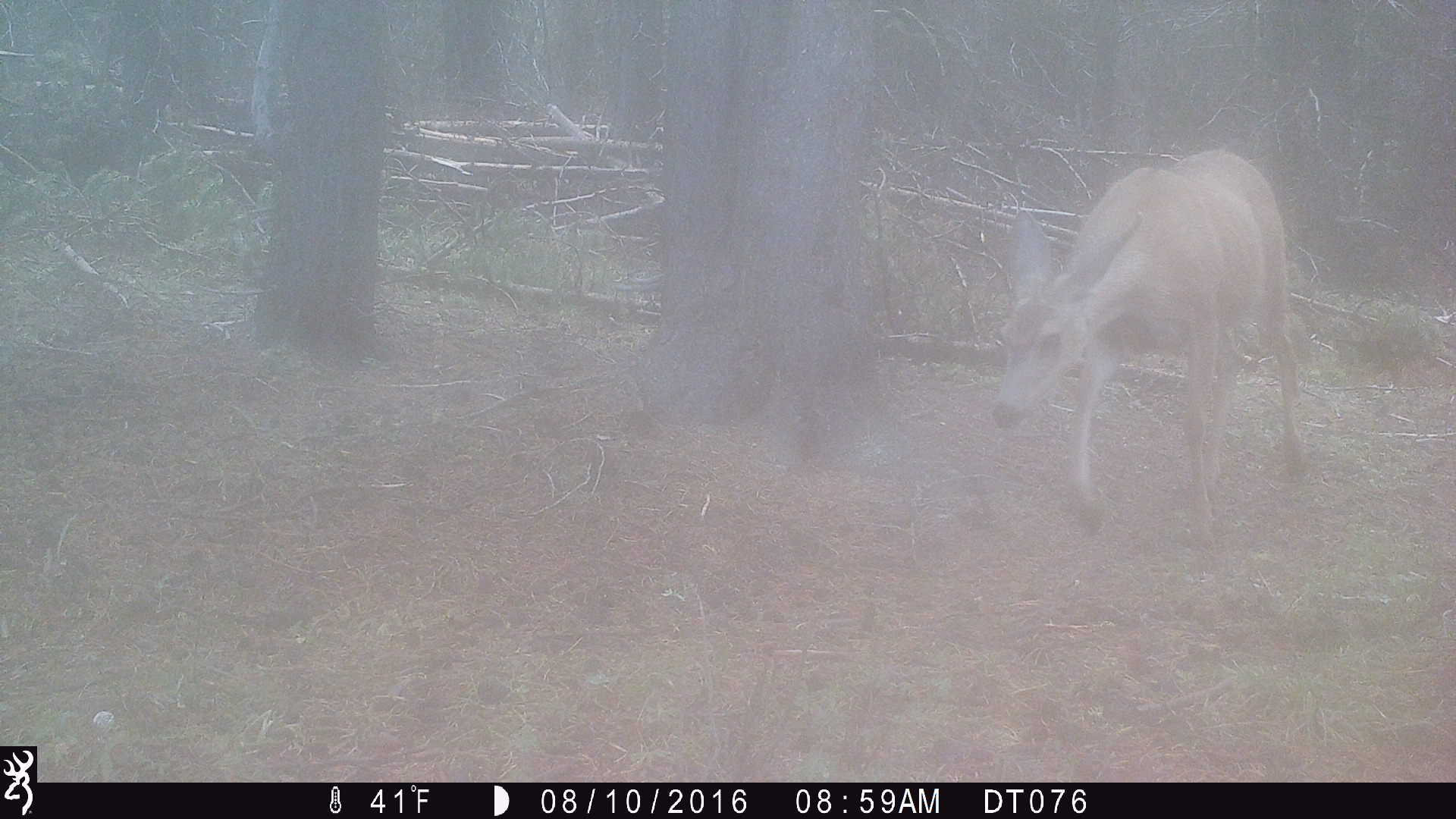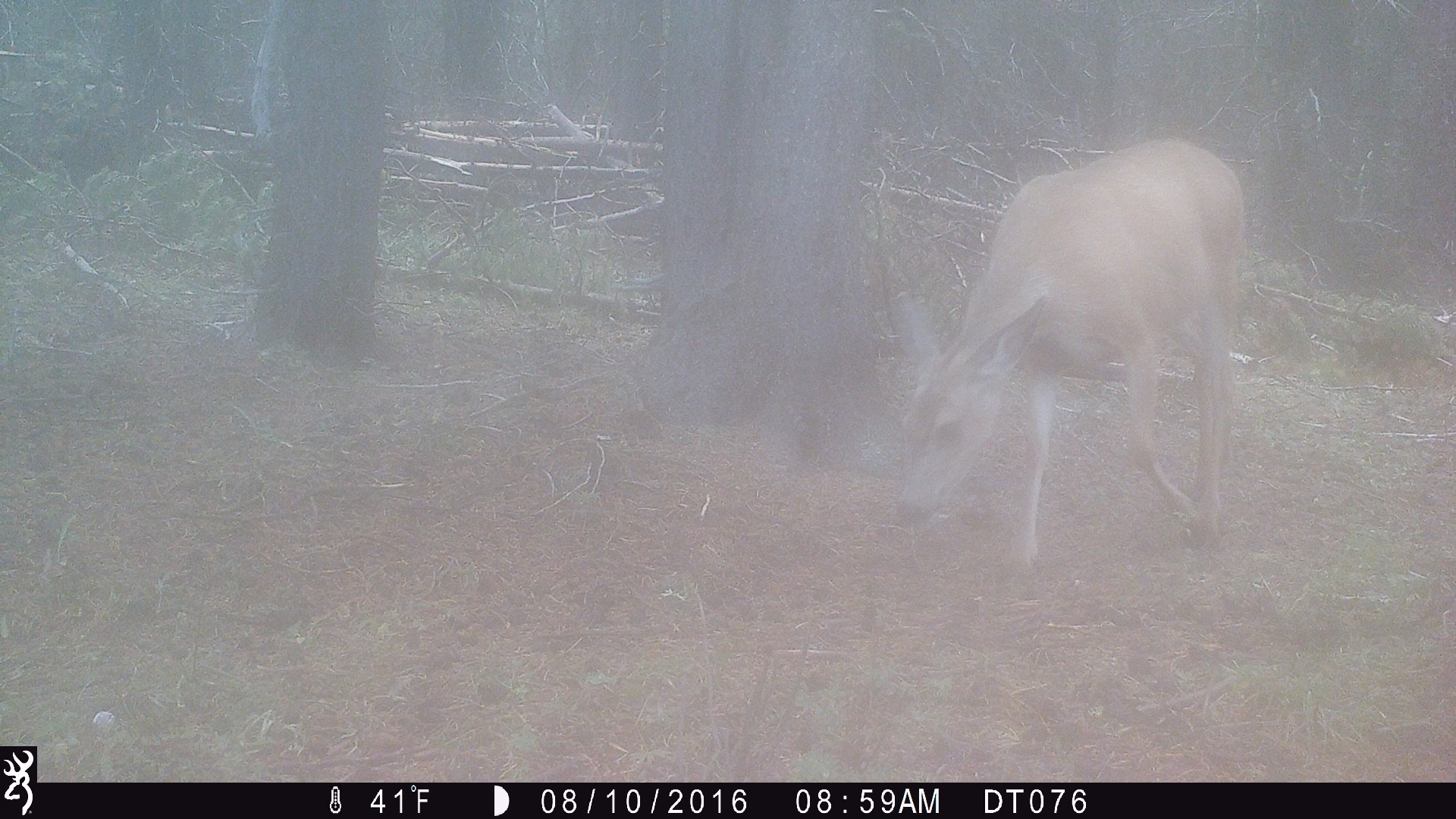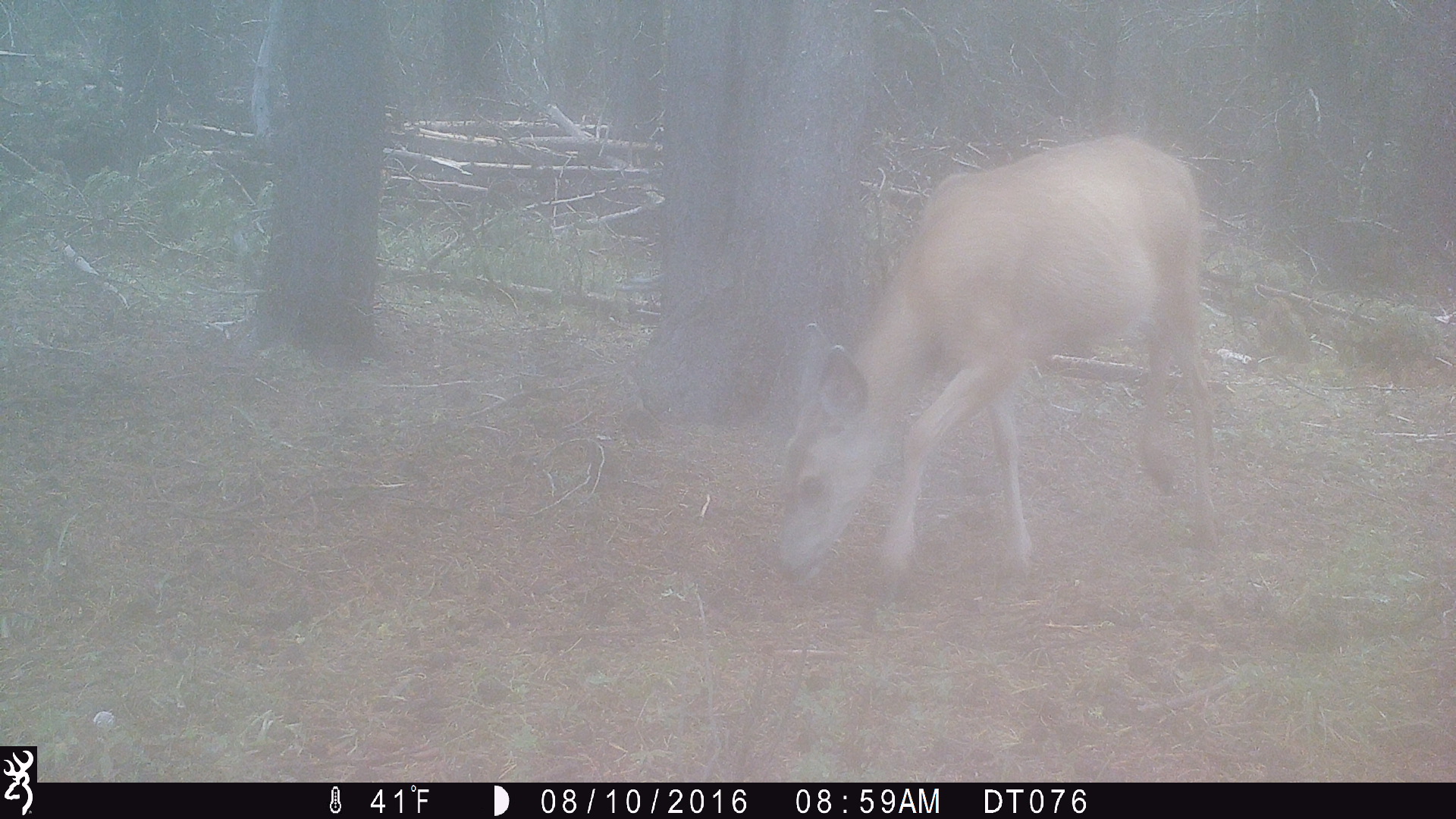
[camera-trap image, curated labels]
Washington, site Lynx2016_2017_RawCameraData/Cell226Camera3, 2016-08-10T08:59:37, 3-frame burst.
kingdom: Animalia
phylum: Chordata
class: Mammalia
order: Artiodactyla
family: Cervidae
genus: Odocoileus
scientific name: Odocoileus hemionus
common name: mule deer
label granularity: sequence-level